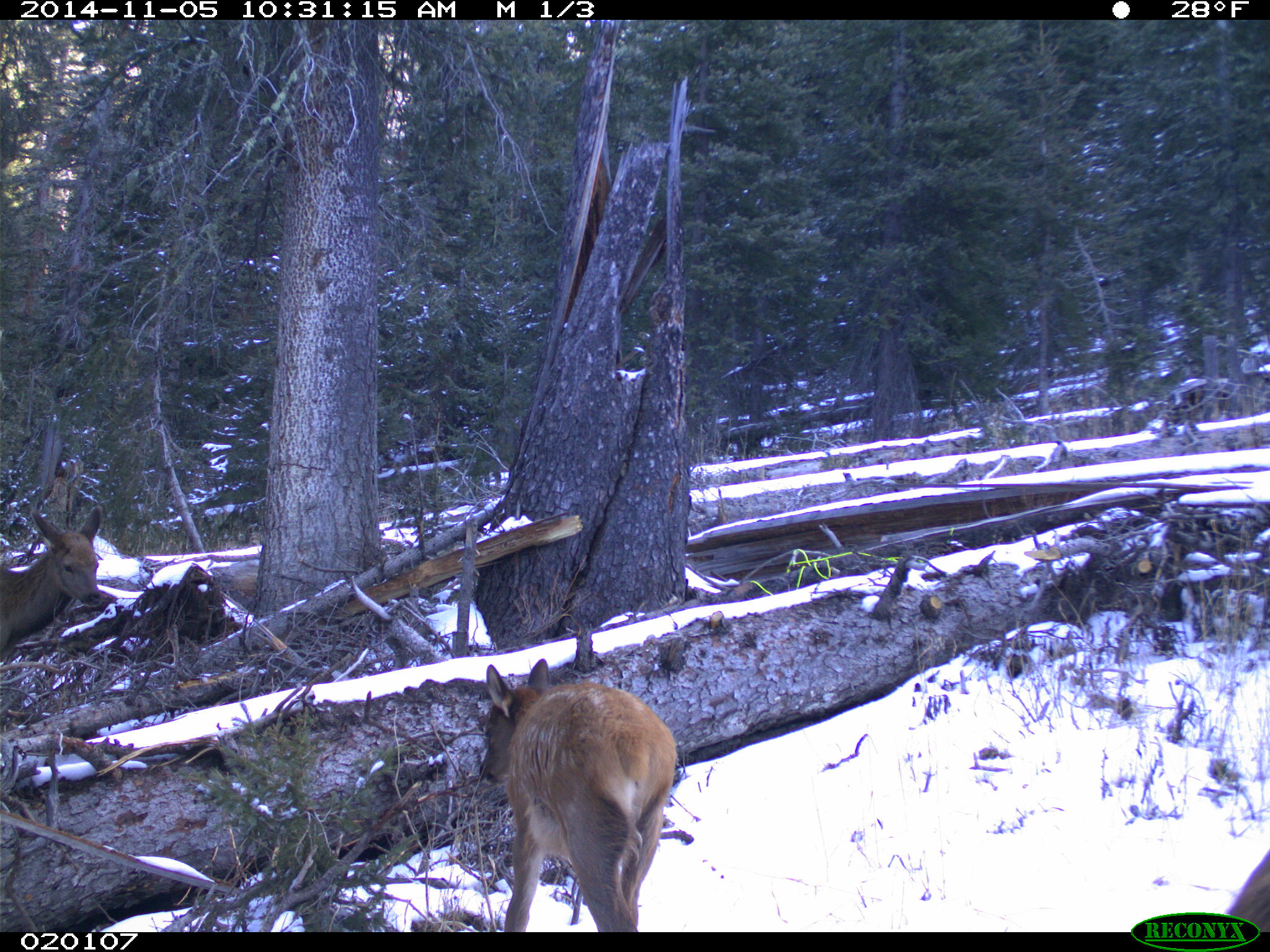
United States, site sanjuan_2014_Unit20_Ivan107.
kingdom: Animalia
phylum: Chordata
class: Mammalia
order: Artiodactyla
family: Cervidae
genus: Cervus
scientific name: Cervus elaphus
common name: red deer